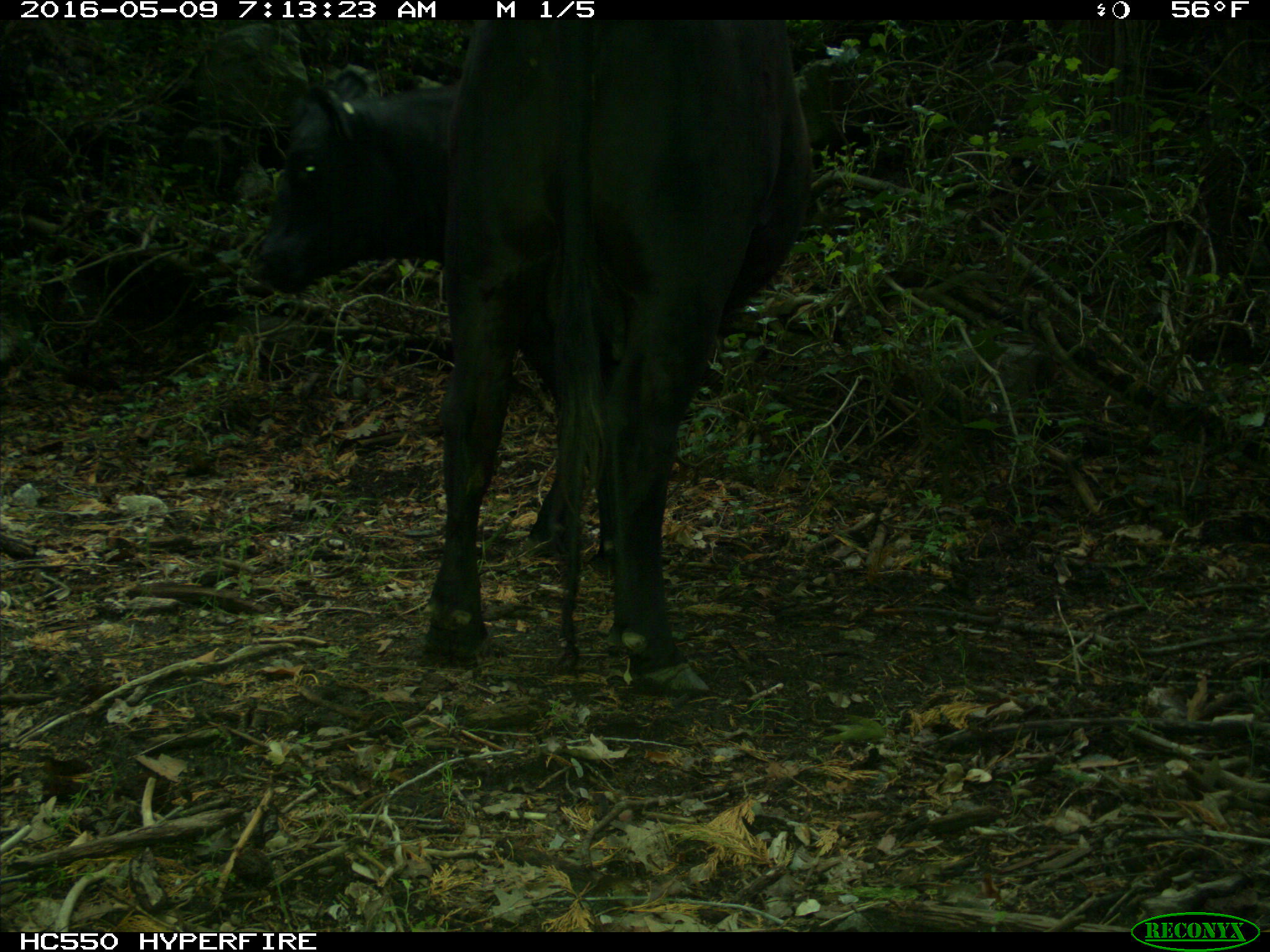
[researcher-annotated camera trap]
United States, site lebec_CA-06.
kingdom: Animalia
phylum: Chordata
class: Mammalia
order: Artiodactyla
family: Bovidae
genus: Bos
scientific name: Bos taurus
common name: domestic cow